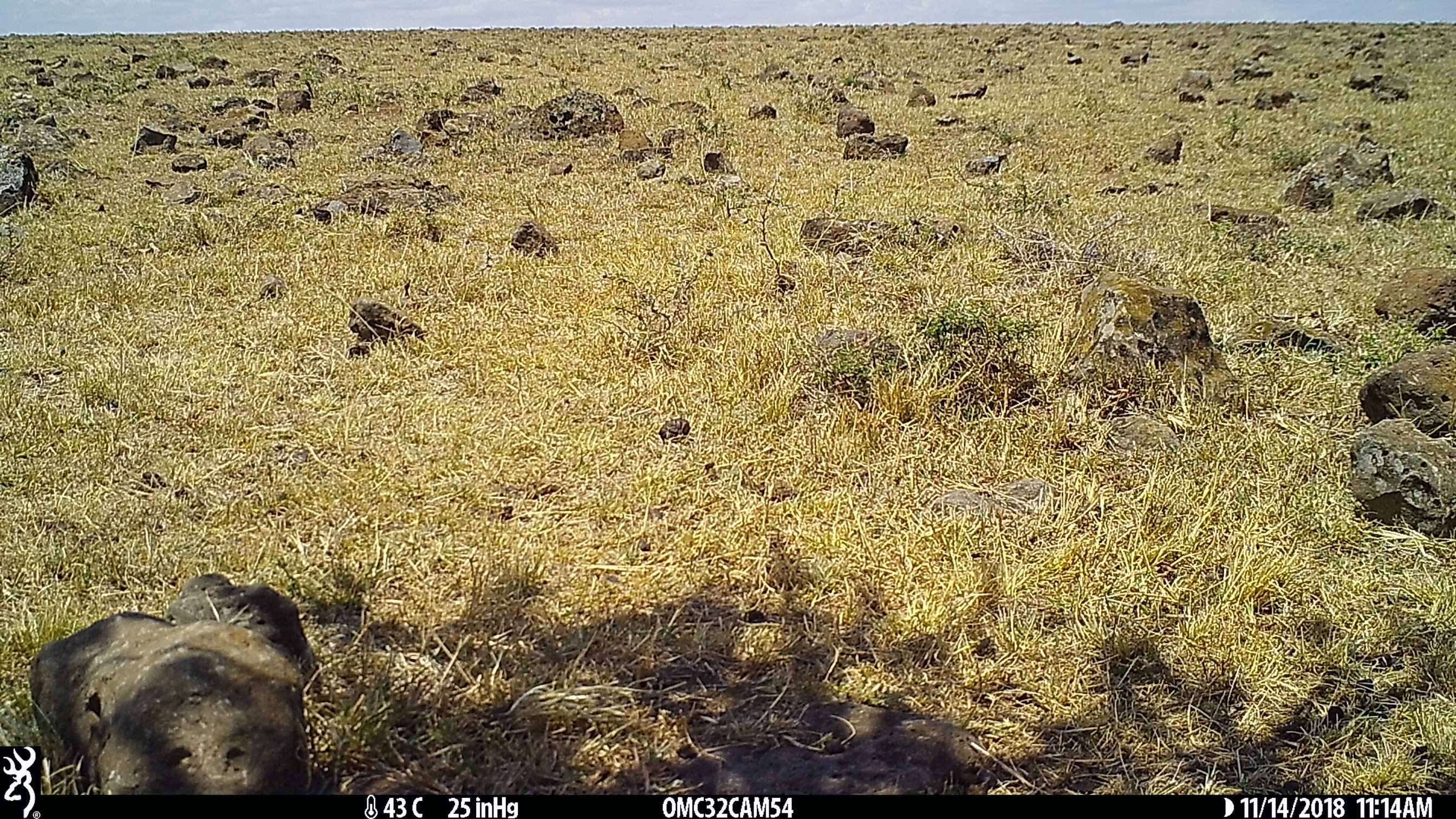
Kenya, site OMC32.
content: unidentified animal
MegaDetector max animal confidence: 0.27